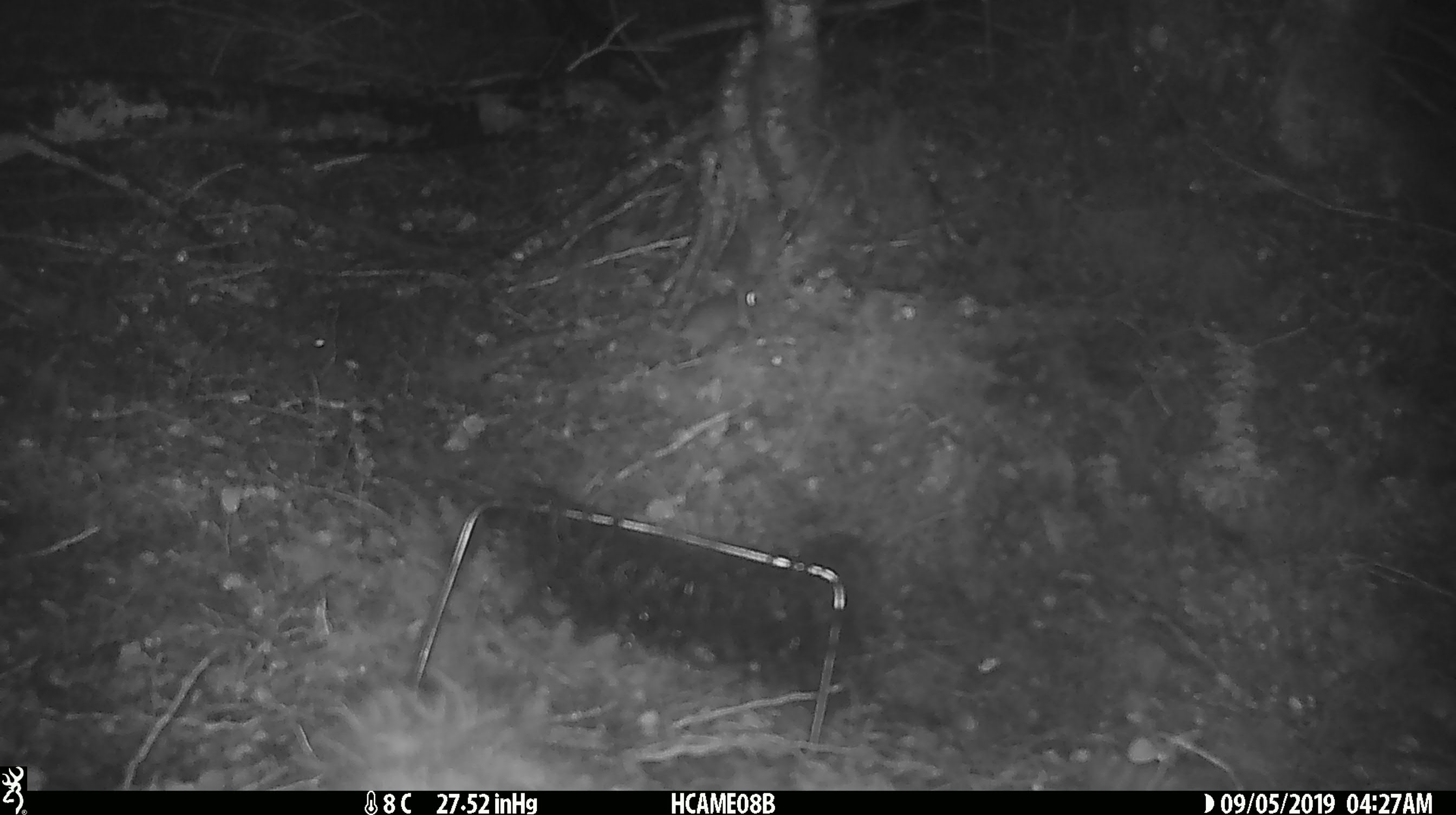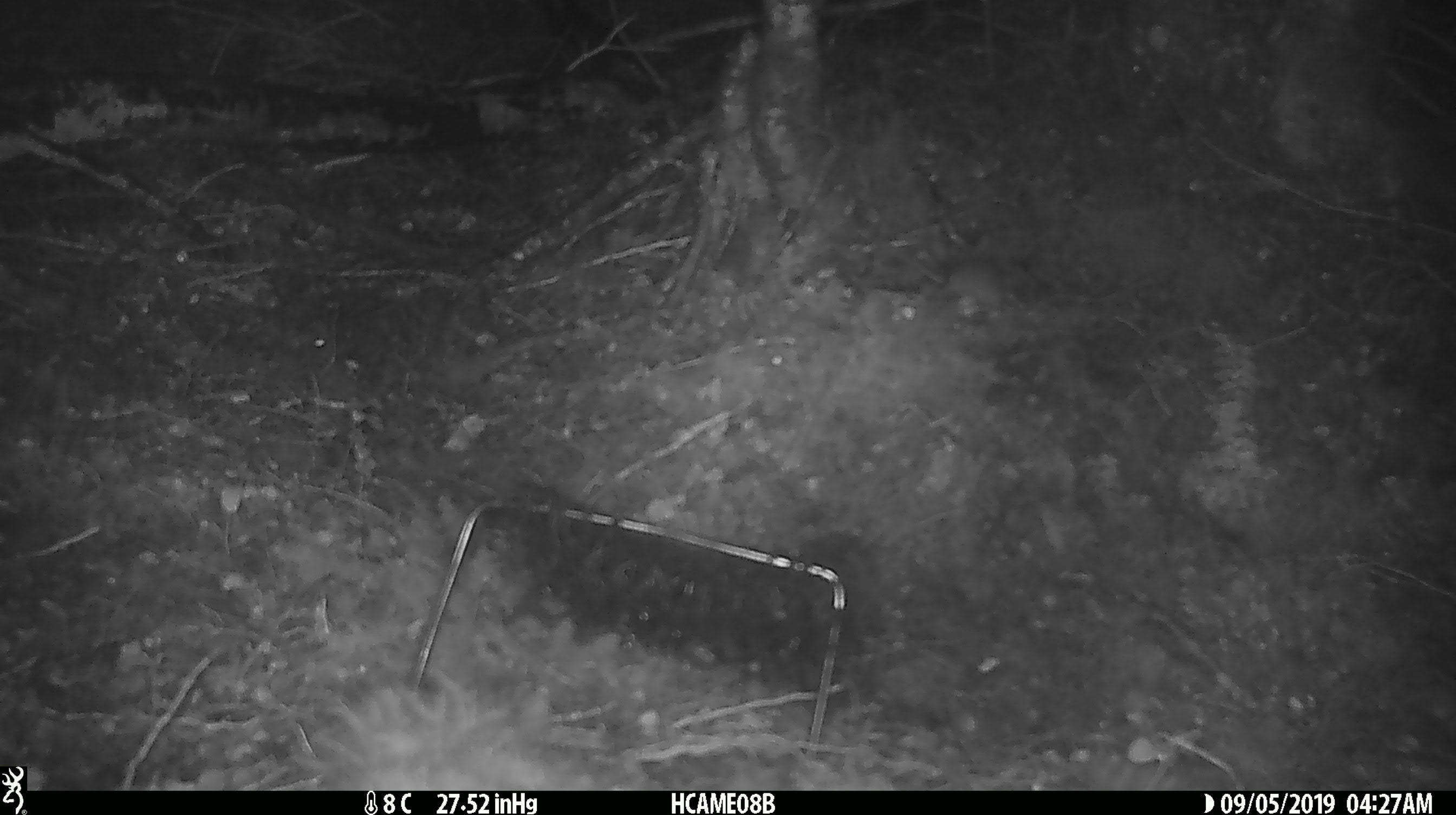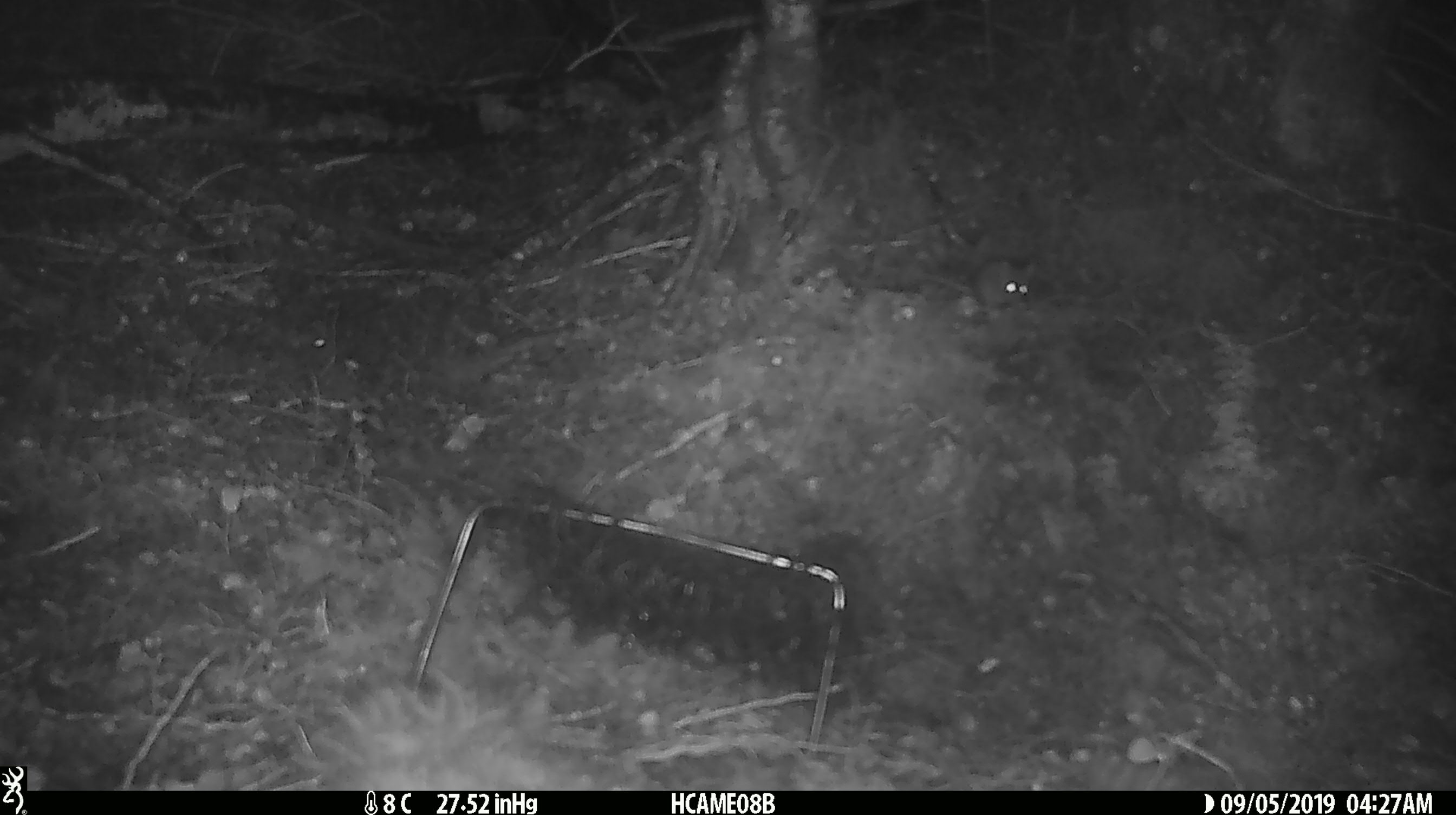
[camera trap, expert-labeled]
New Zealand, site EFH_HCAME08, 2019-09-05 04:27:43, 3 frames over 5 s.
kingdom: Animalia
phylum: Chordata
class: Mammalia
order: Rodentia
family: Muridae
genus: Mus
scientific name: Mus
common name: mouse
Mouse (Mus).